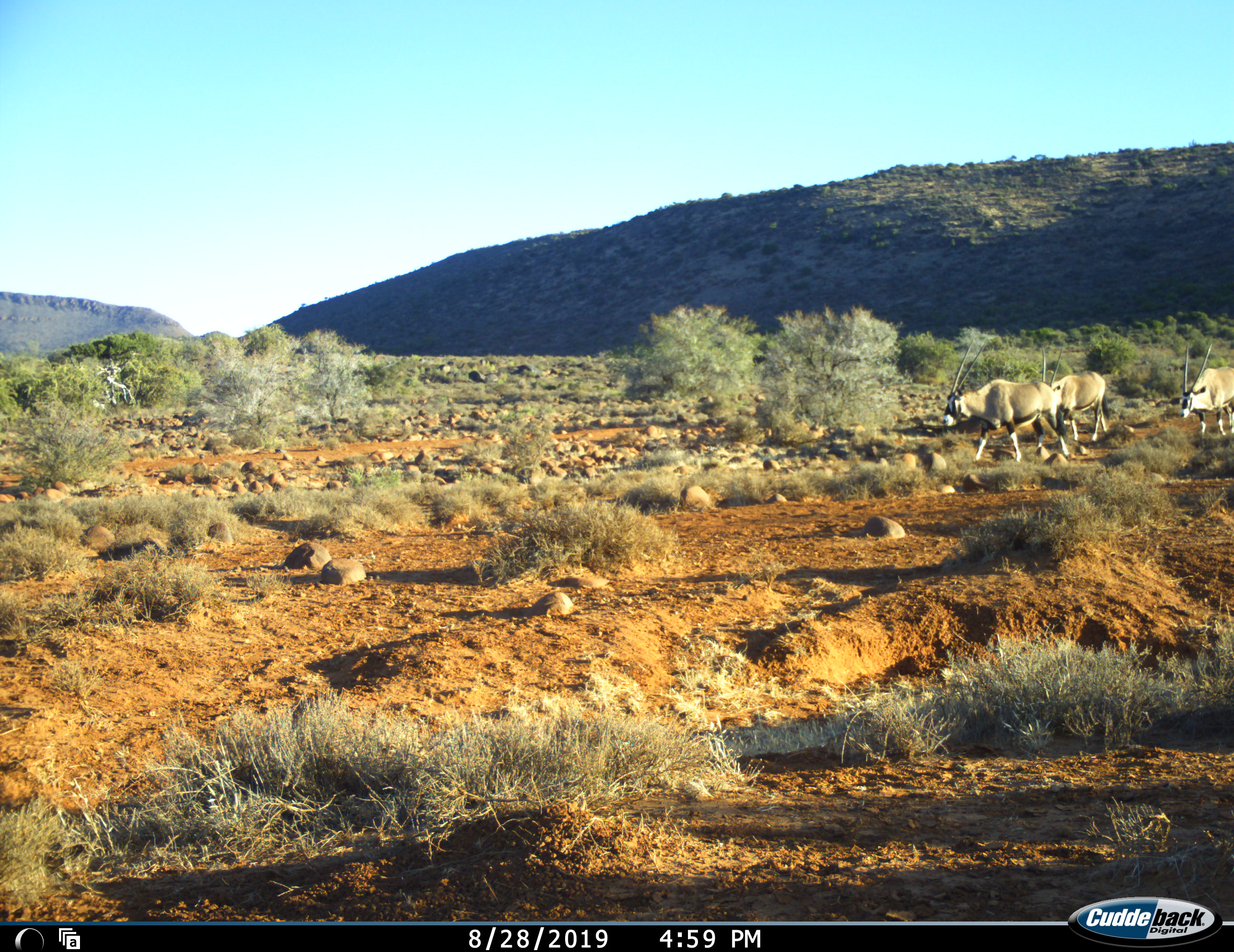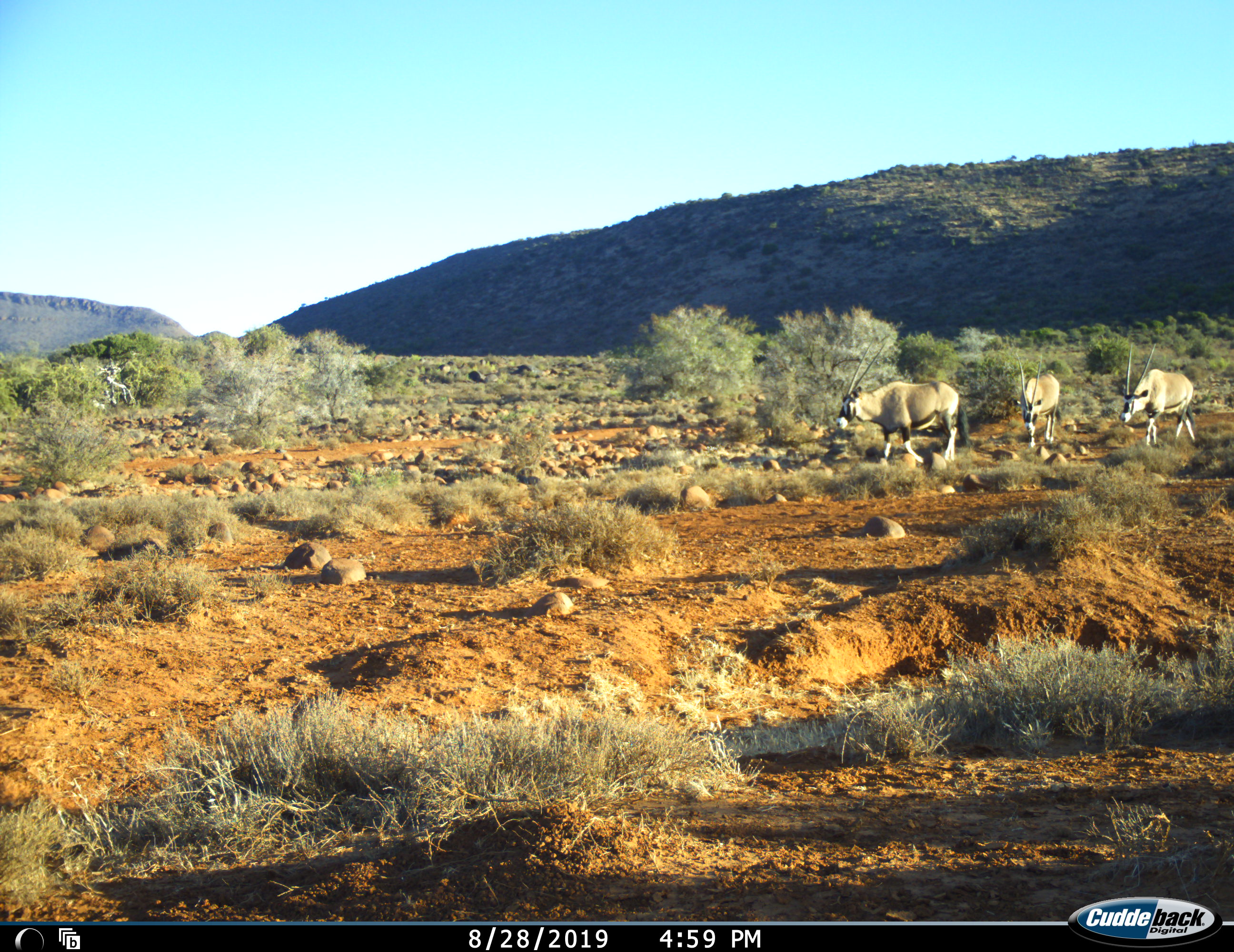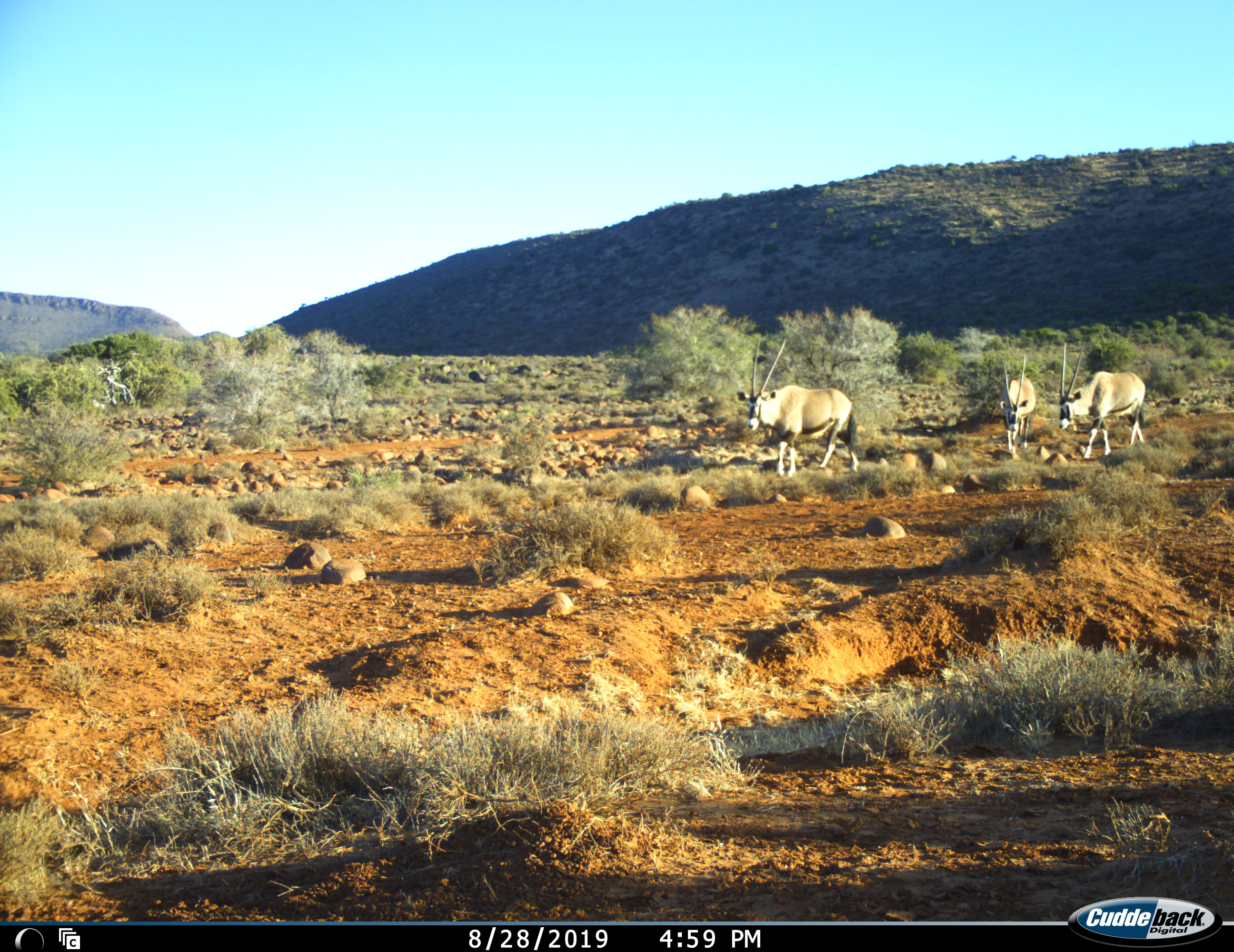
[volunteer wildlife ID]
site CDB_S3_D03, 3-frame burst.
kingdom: Animalia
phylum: Chordata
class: Mammalia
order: Artiodactyla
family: Bovidae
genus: Oryx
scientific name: Oryx gazella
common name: gemsbok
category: oryx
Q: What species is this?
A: Oryx (gemsbok) (Oryx gazella).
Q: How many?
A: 3.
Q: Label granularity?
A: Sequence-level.